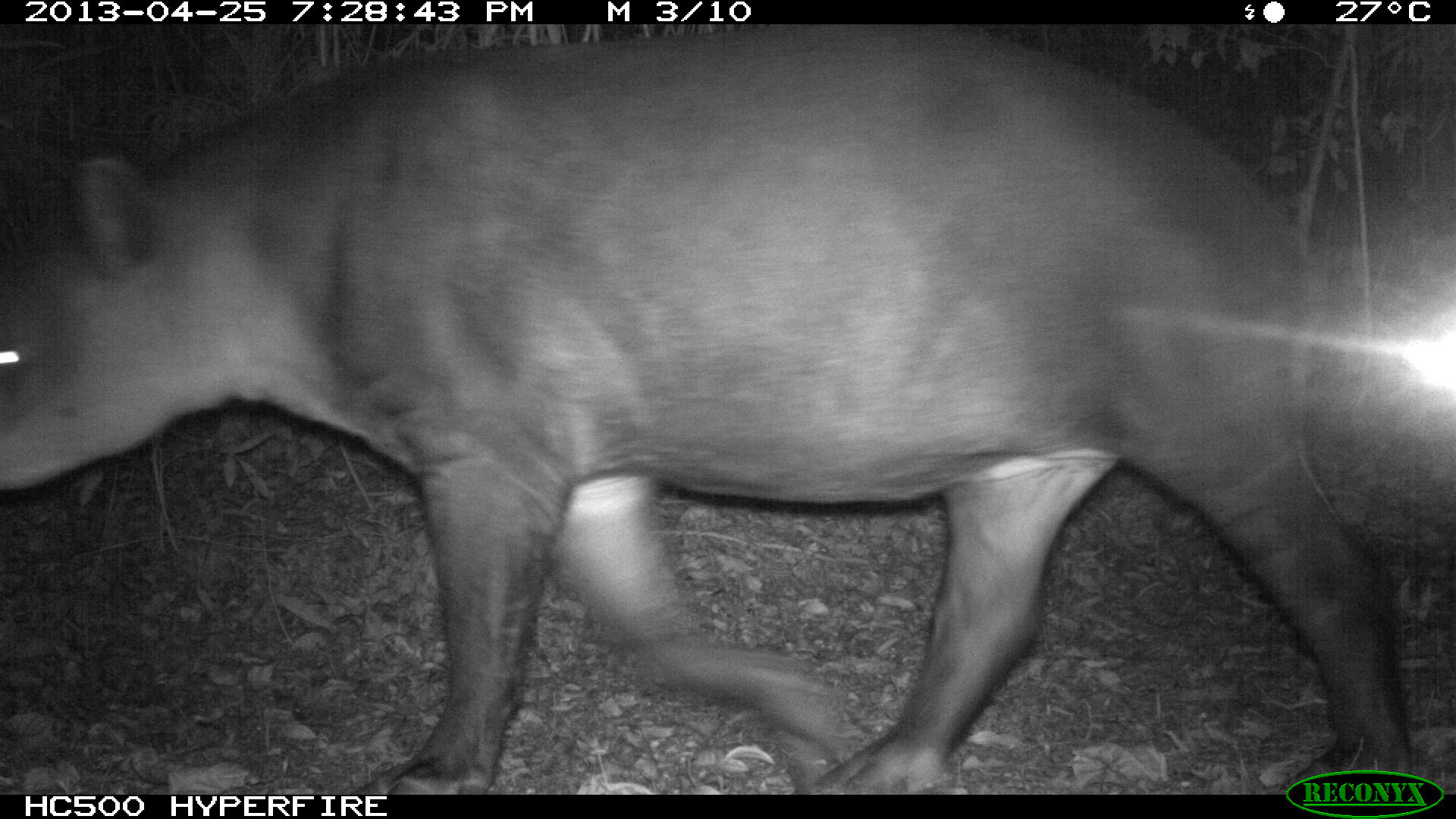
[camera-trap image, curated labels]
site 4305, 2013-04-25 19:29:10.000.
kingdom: Animalia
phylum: Chordata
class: Mammalia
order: Perissodactyla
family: Tapiridae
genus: Tapirus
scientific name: Tapirus bairdii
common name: baird's tapir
Tapirus bairdii (baird's tapir), count 1.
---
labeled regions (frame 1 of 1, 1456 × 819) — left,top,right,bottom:
tapirus bairdii: 0,24,1419,793